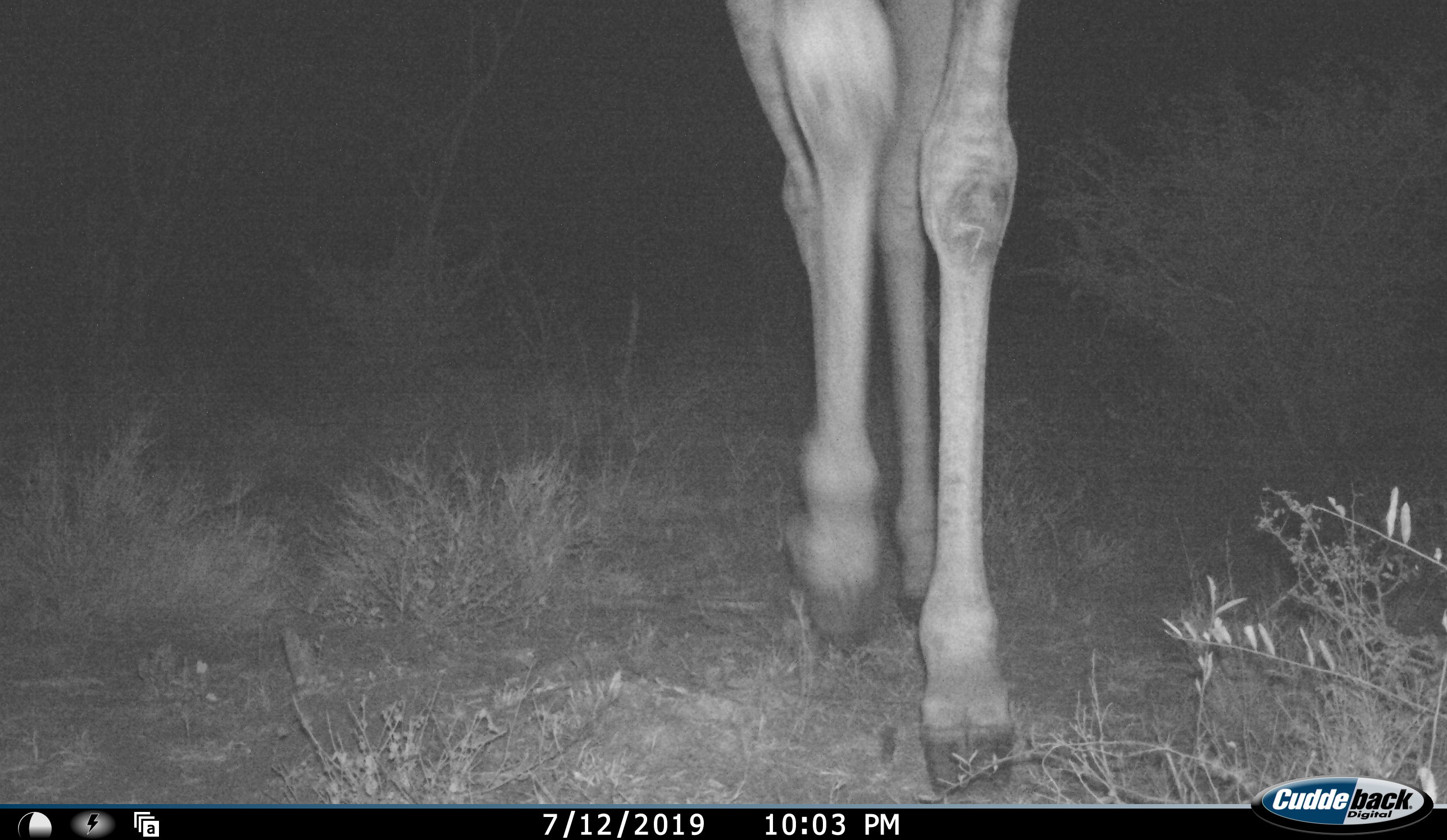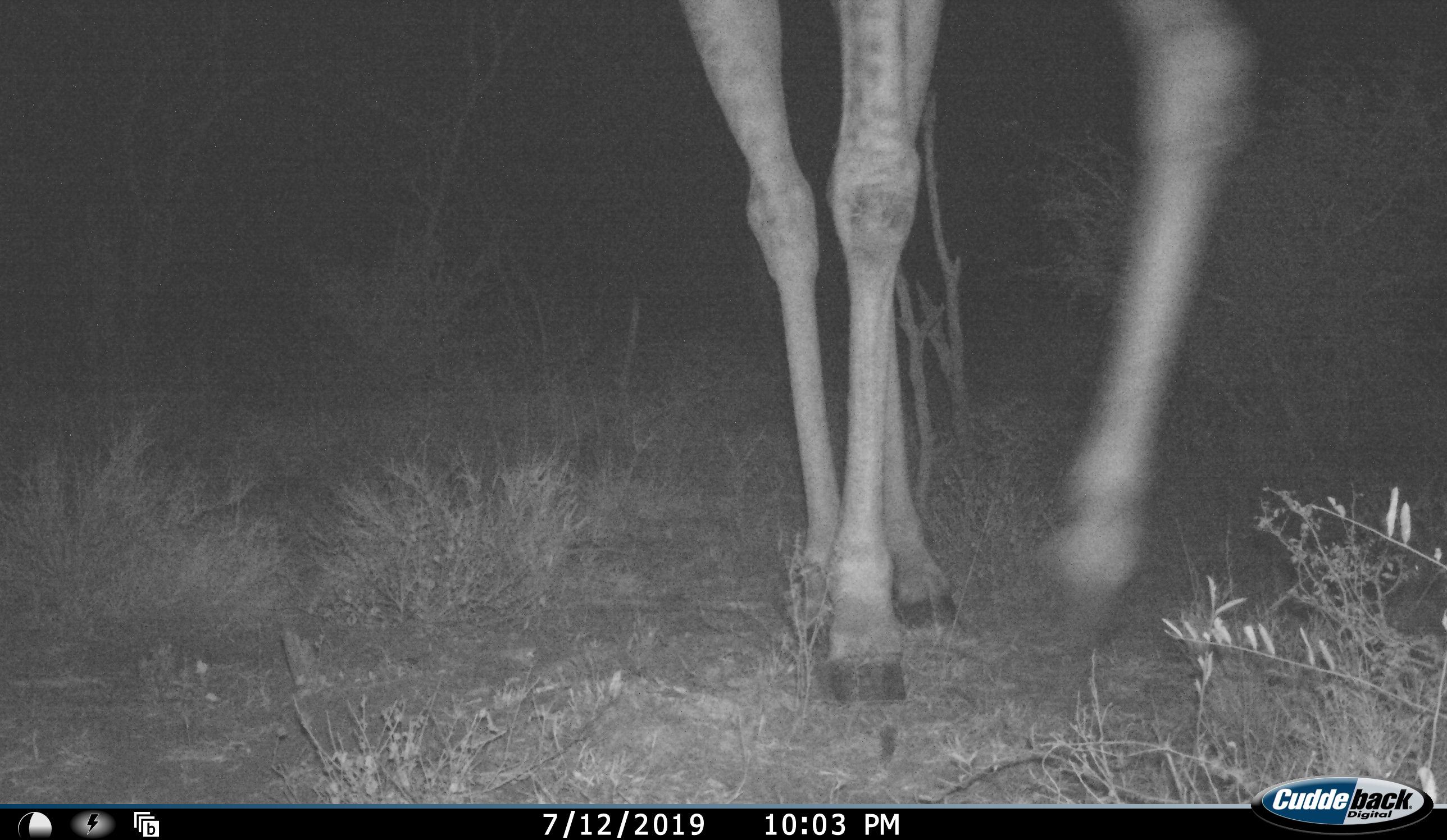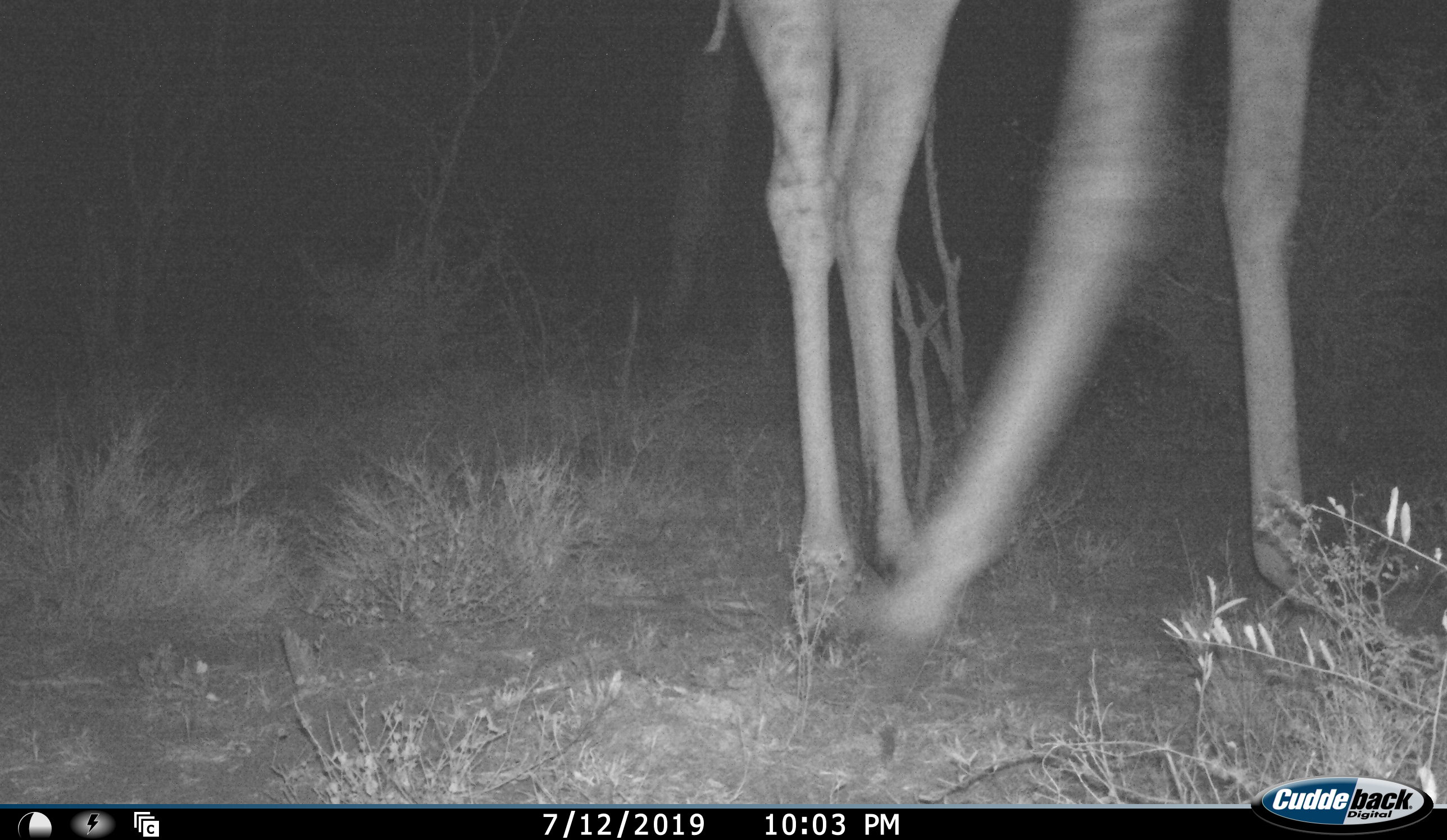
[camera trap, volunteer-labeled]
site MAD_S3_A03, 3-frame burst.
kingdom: Animalia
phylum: Chordata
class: Mammalia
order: Artiodactyla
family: Giraffidae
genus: Giraffa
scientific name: Giraffa camelopardalis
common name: giraffe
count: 1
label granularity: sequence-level